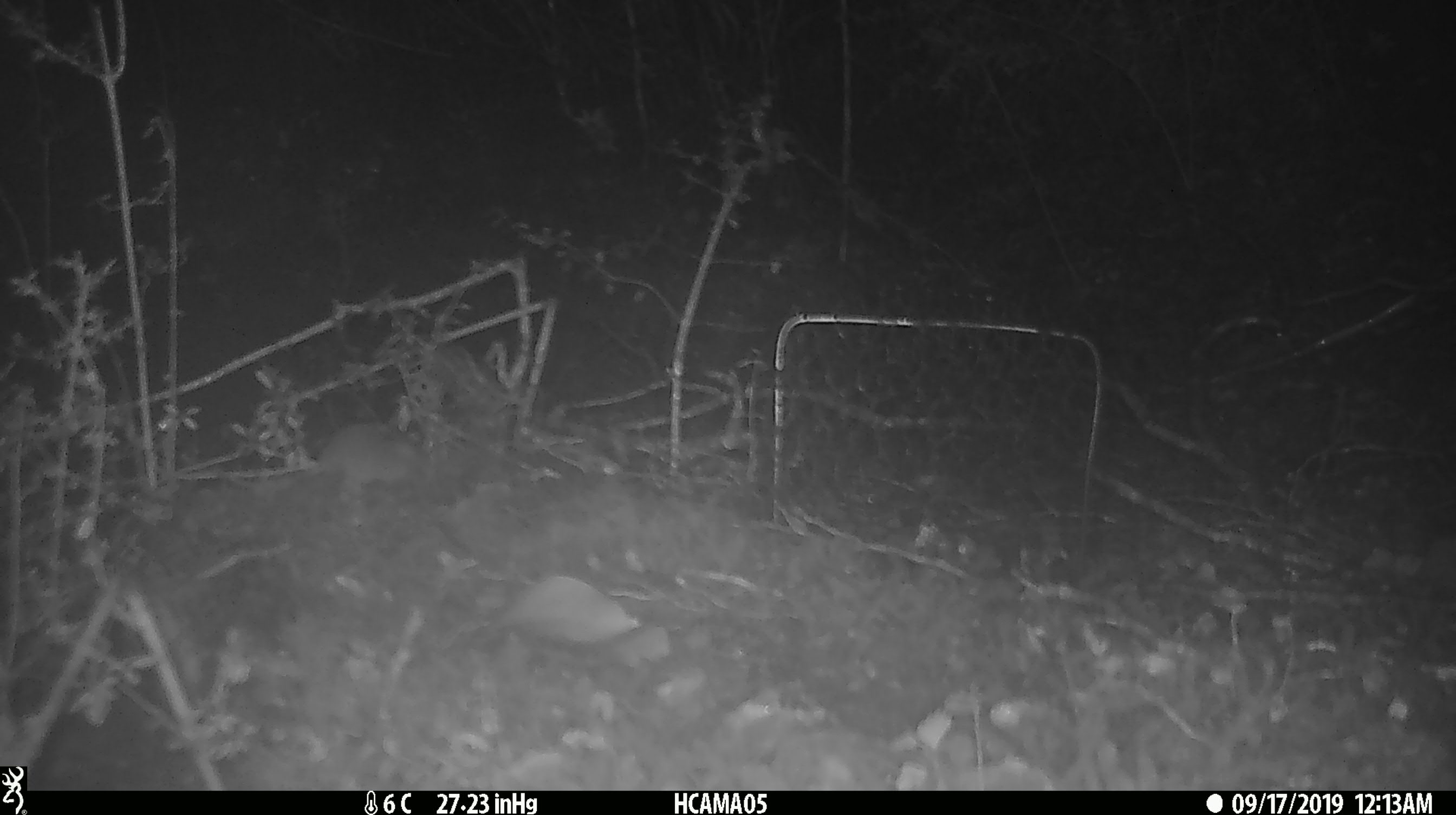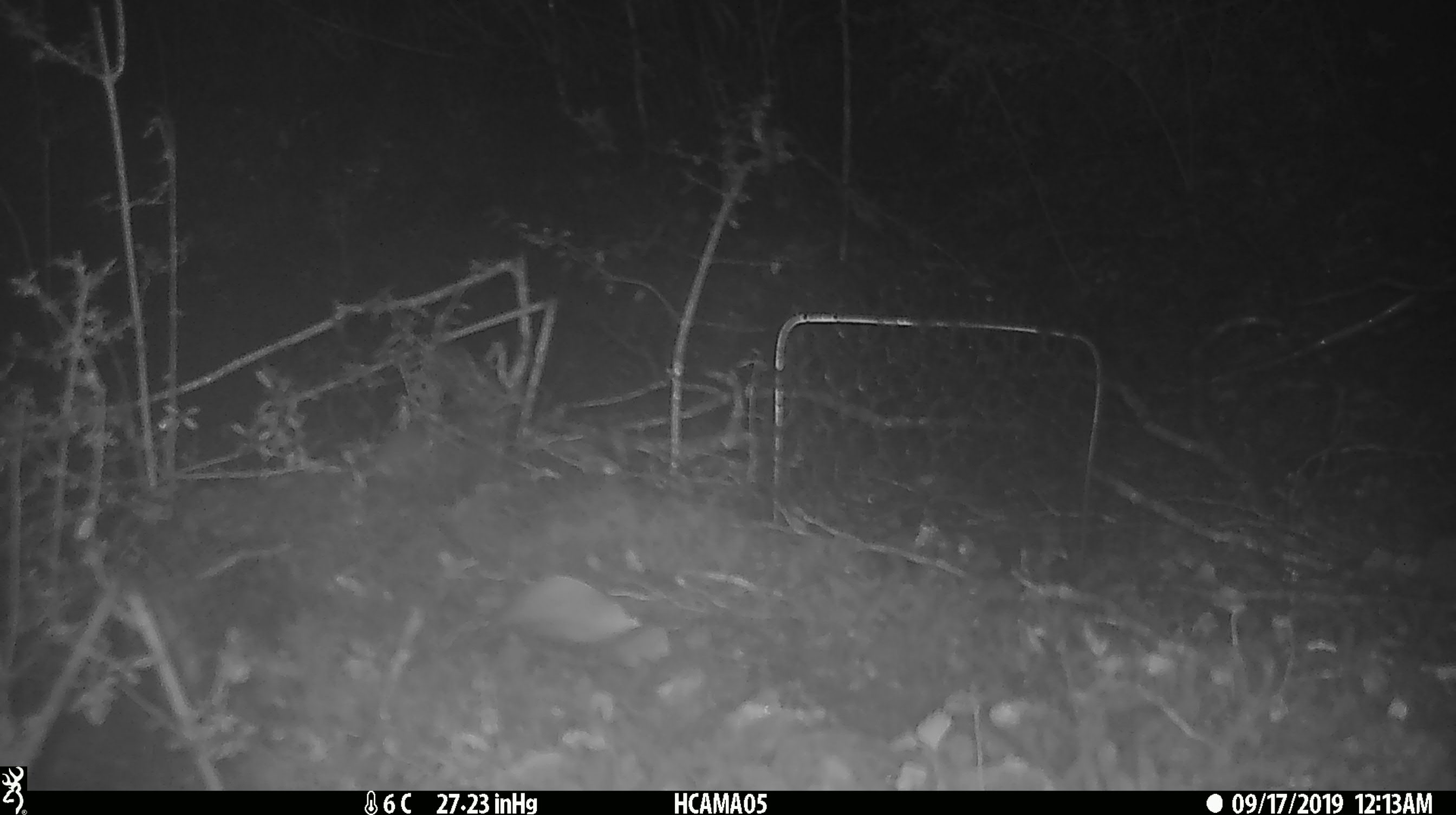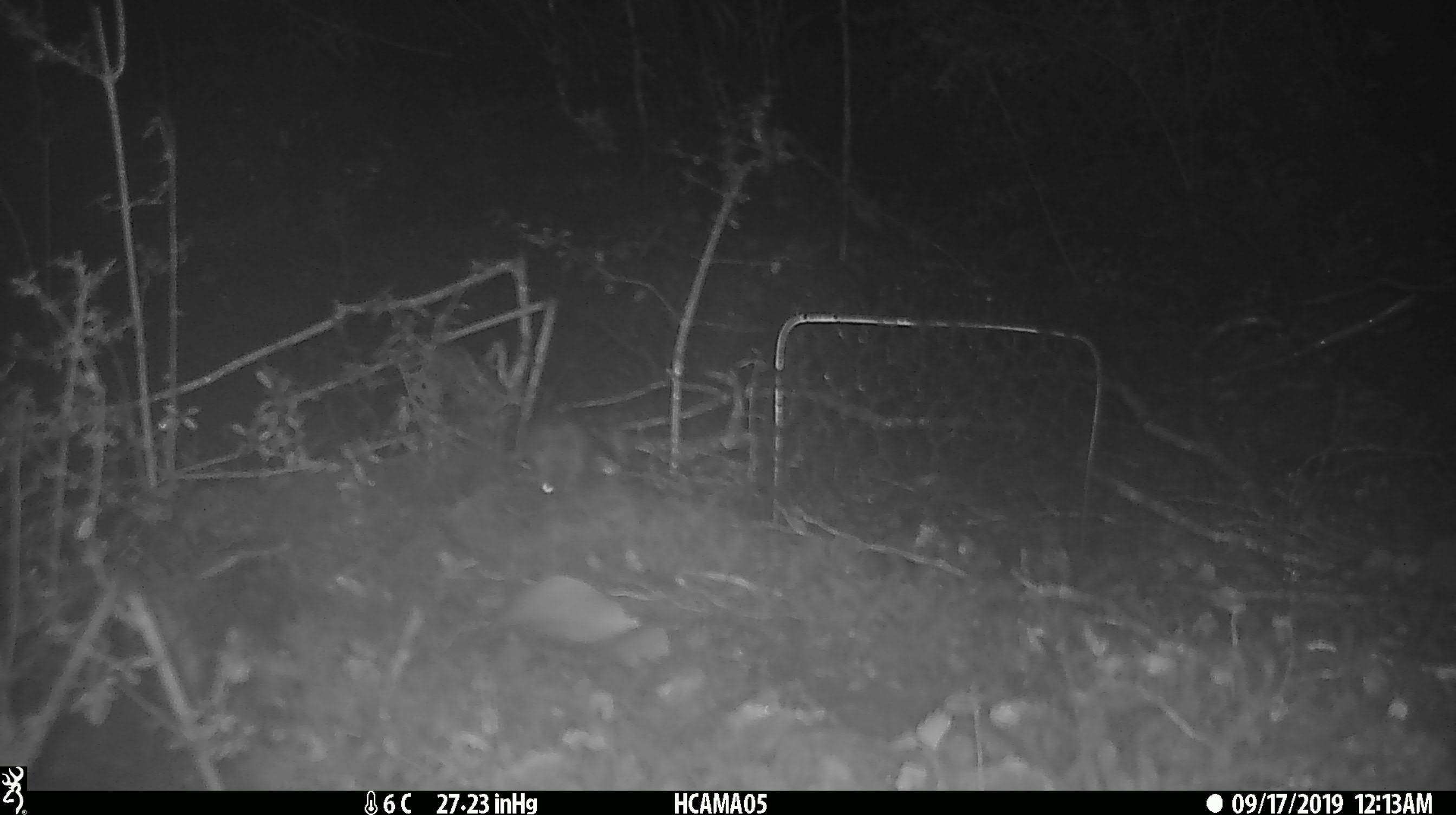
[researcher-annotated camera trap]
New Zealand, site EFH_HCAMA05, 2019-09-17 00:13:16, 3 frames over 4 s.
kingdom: Animalia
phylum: Chordata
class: Mammalia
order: Rodentia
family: Muridae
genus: Mus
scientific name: Mus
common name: mouse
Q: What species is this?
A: Mouse (Mus).